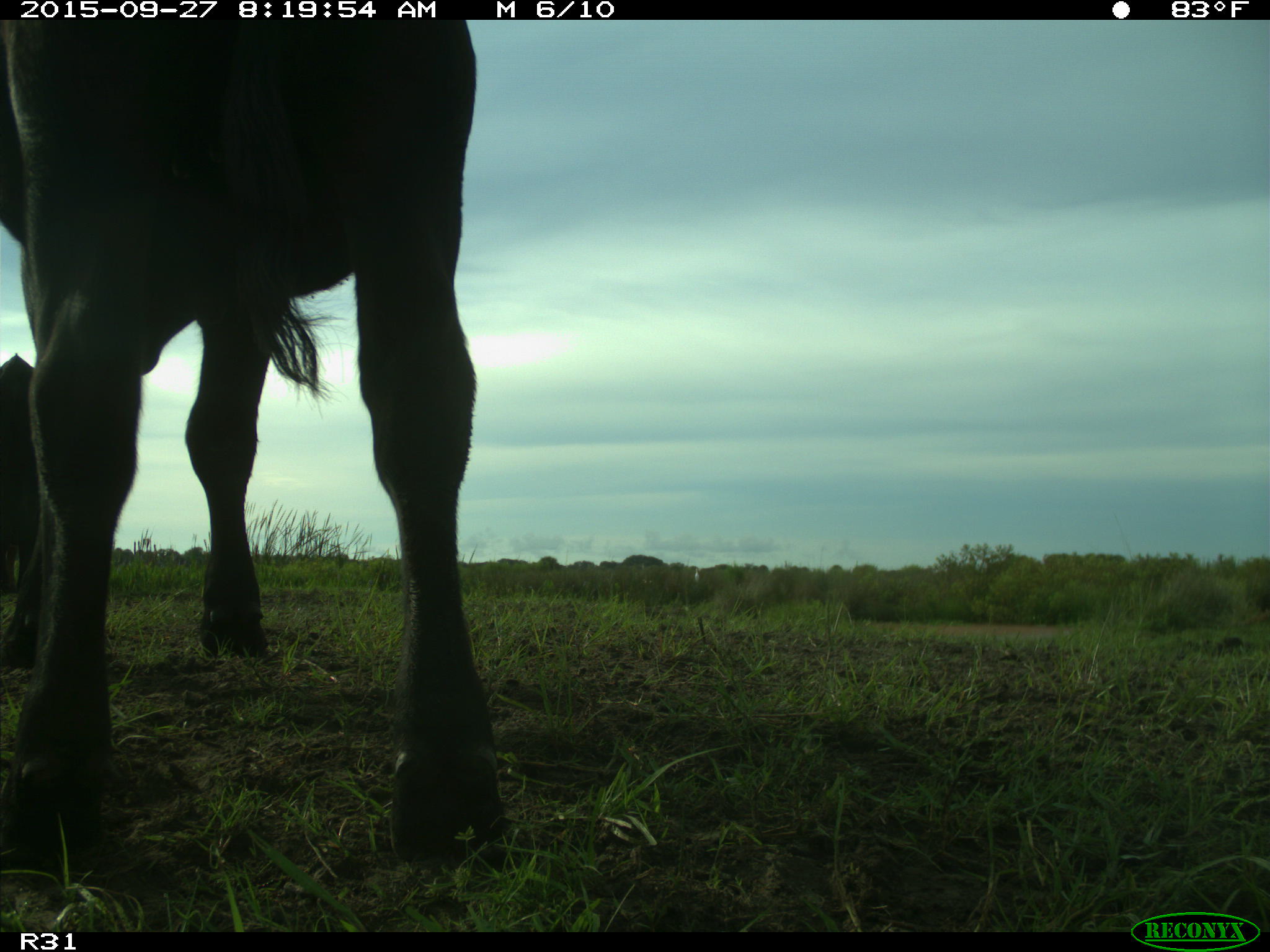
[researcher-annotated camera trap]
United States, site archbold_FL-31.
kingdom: Animalia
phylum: Chordata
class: Mammalia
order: Artiodactyla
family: Bovidae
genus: Bos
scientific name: Bos taurus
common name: domestic cow